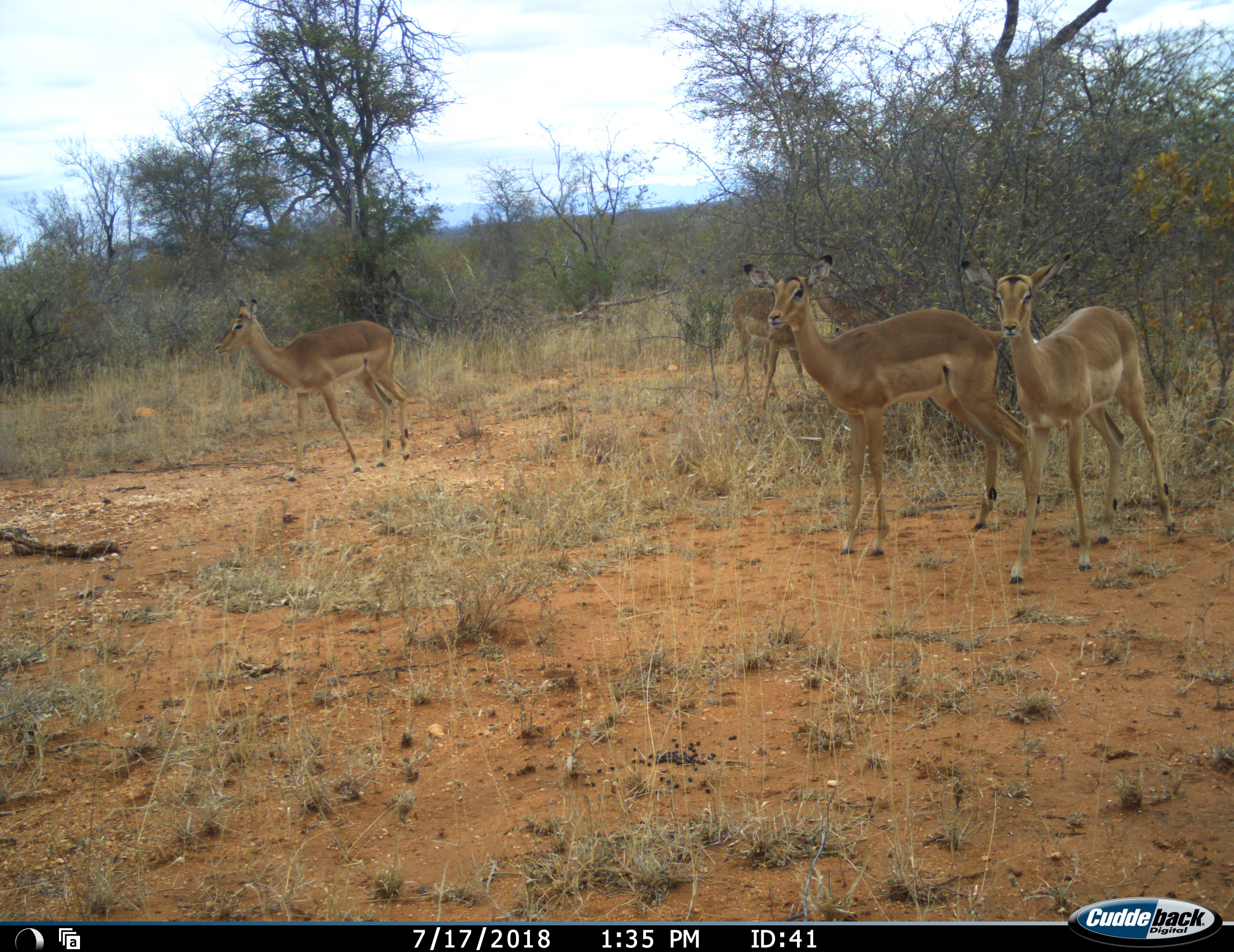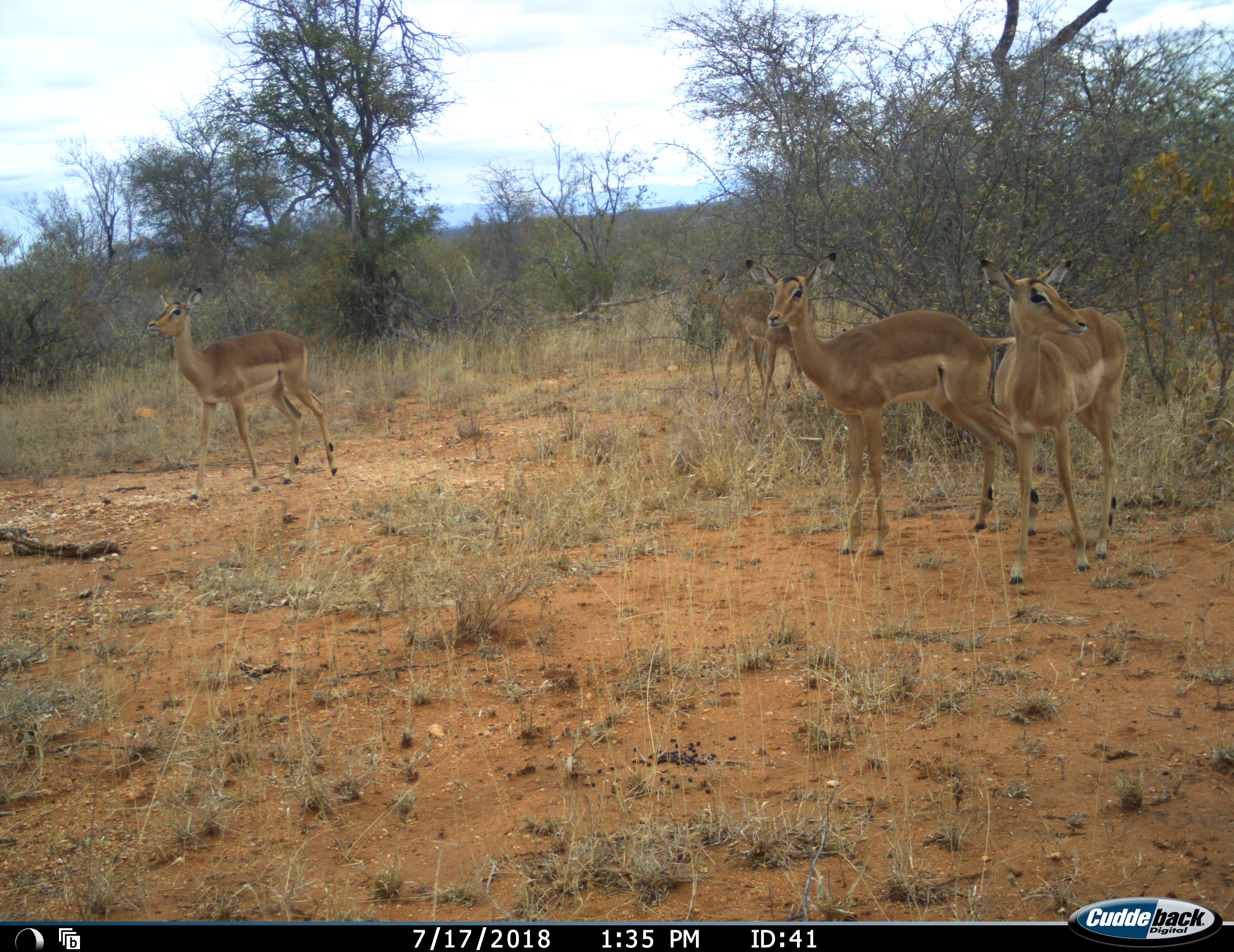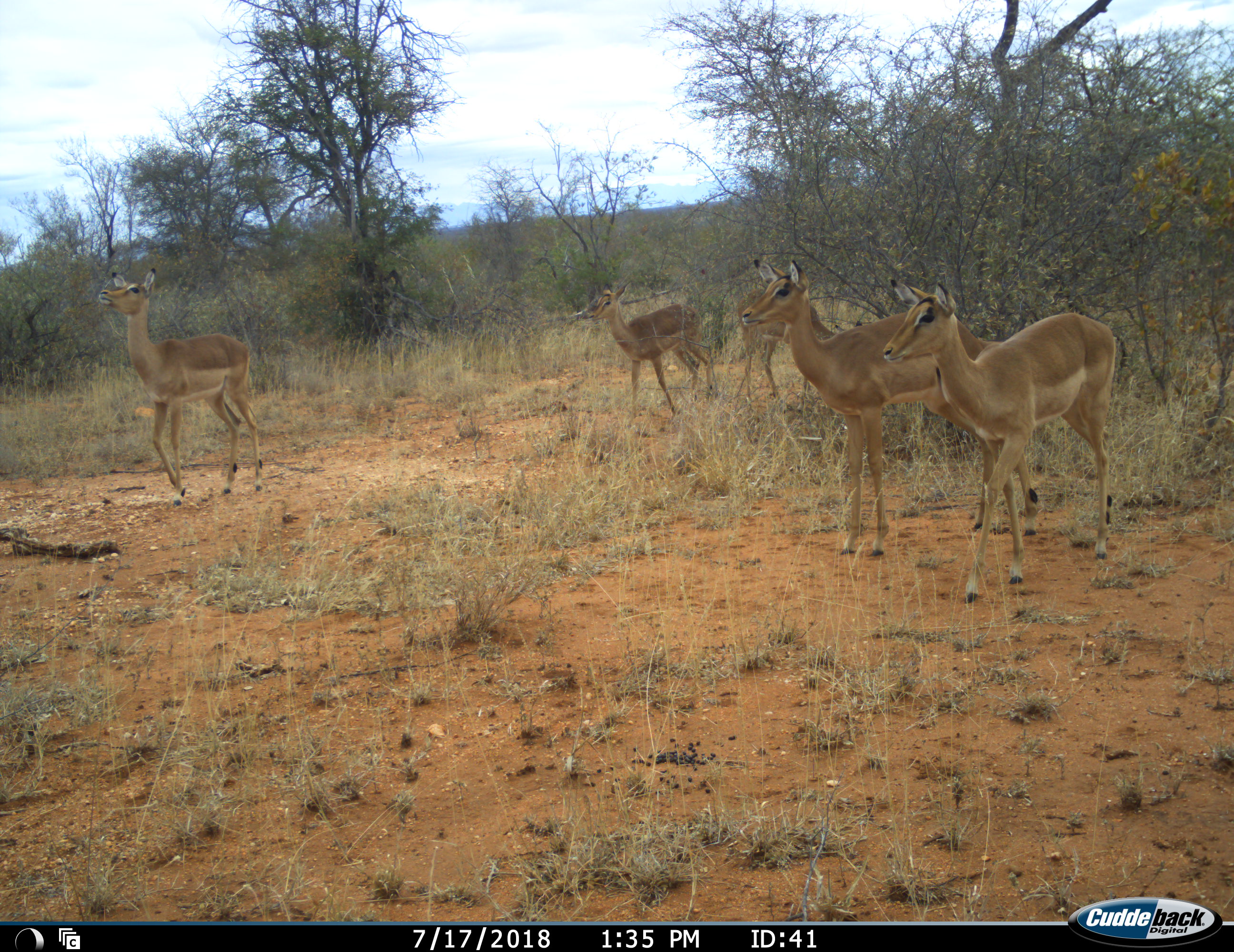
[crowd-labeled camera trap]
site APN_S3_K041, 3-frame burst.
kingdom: Animalia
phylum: Chordata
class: Mammalia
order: Artiodactyla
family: Bovidae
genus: Aepyceros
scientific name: Aepyceros melampus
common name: impala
Impala (Aepyceros melampus), count 5. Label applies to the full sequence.